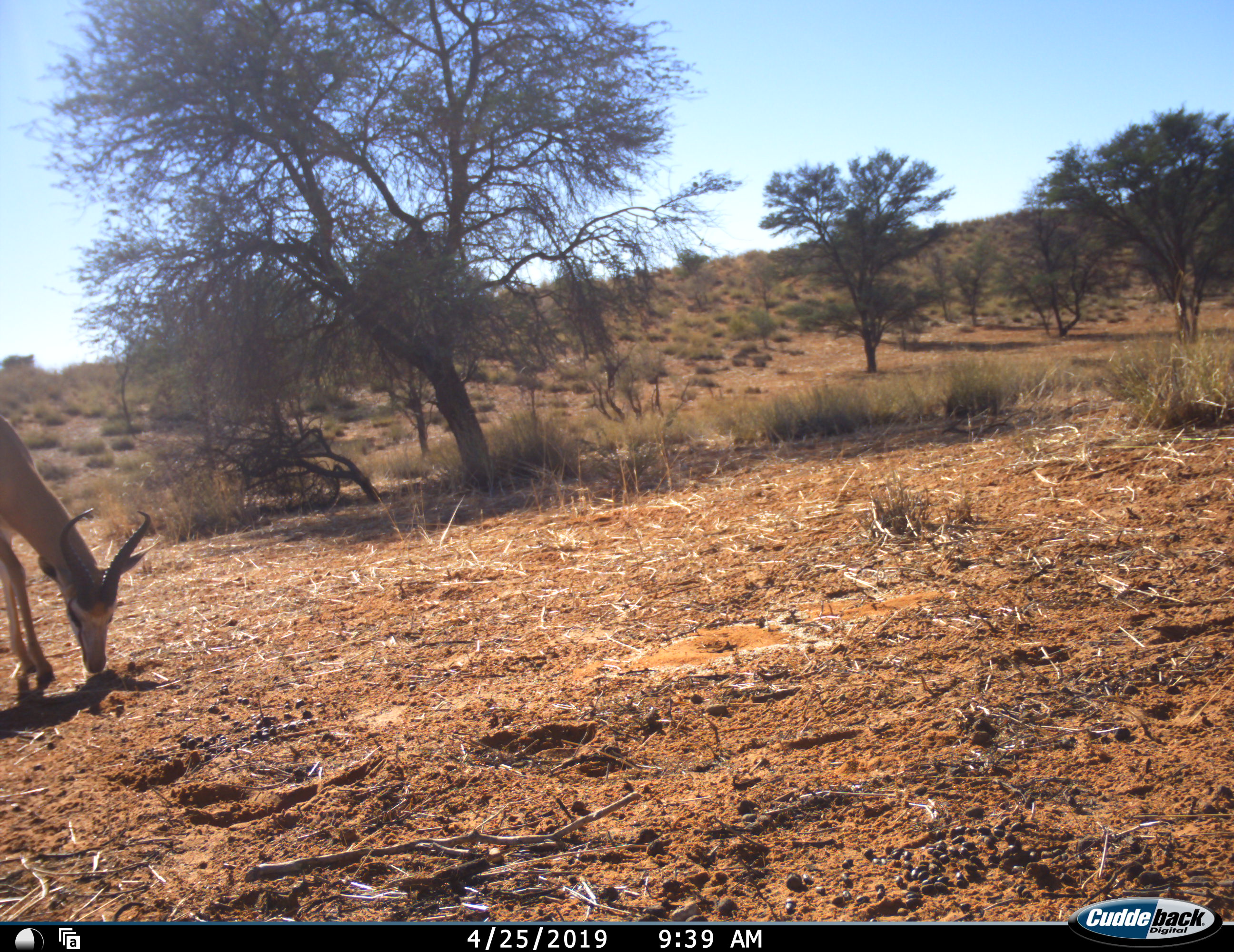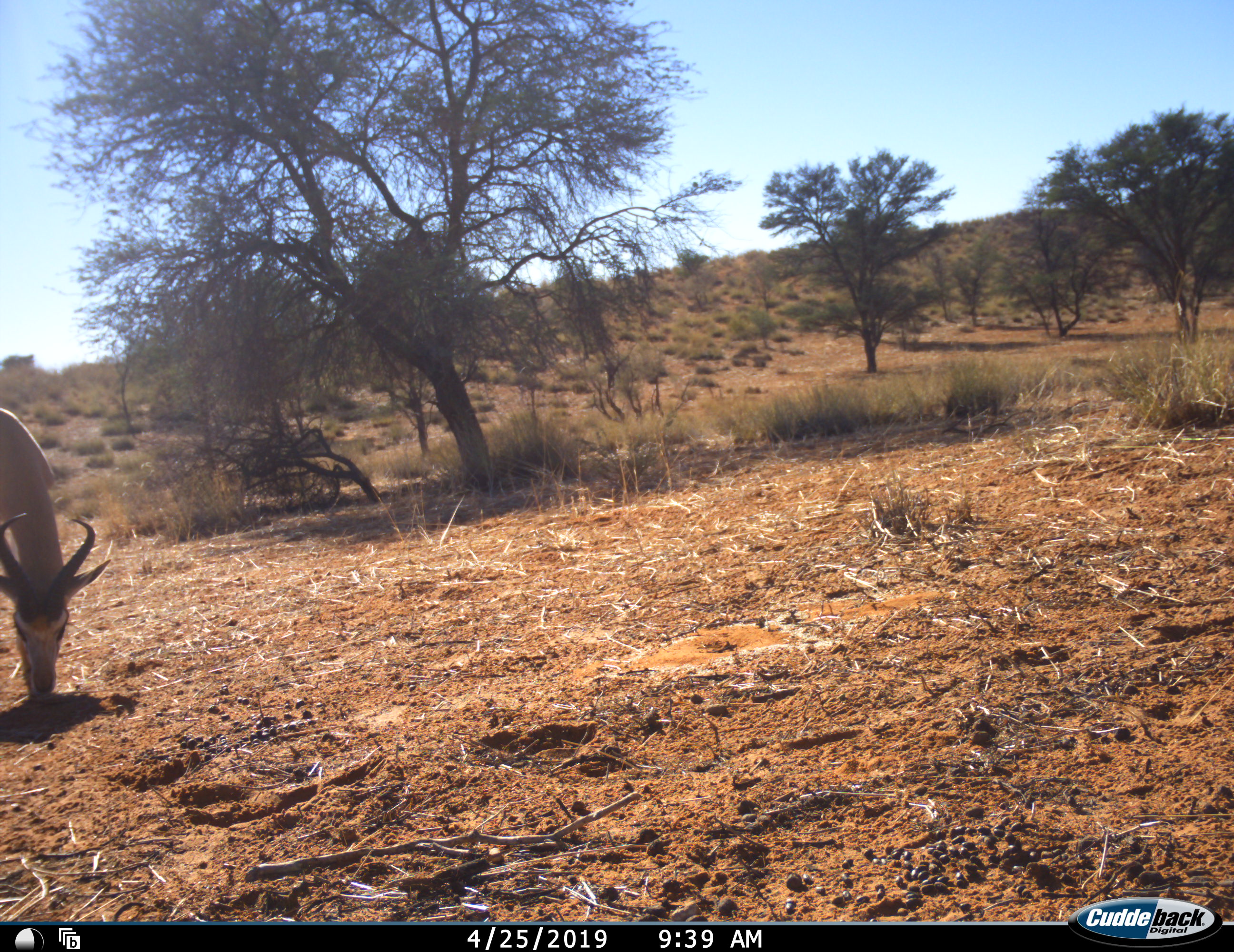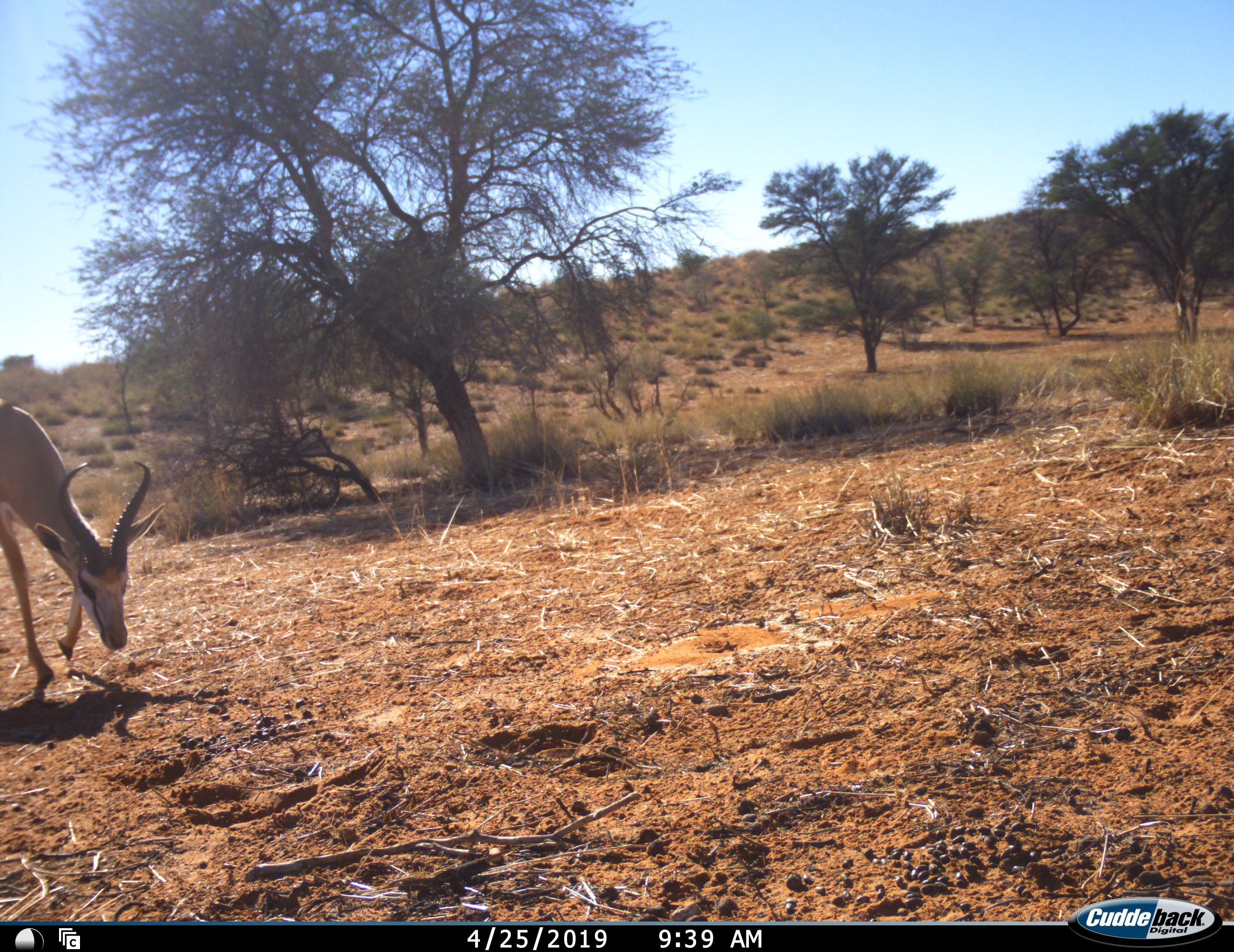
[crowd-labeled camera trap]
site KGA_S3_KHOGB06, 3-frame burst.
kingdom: Animalia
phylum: Chordata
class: Mammalia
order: Artiodactyla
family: Bovidae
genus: Antidorcas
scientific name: Antidorcas marsupialis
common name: springbok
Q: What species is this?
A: Springbok (Antidorcas marsupialis).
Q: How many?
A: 1.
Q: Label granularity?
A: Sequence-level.